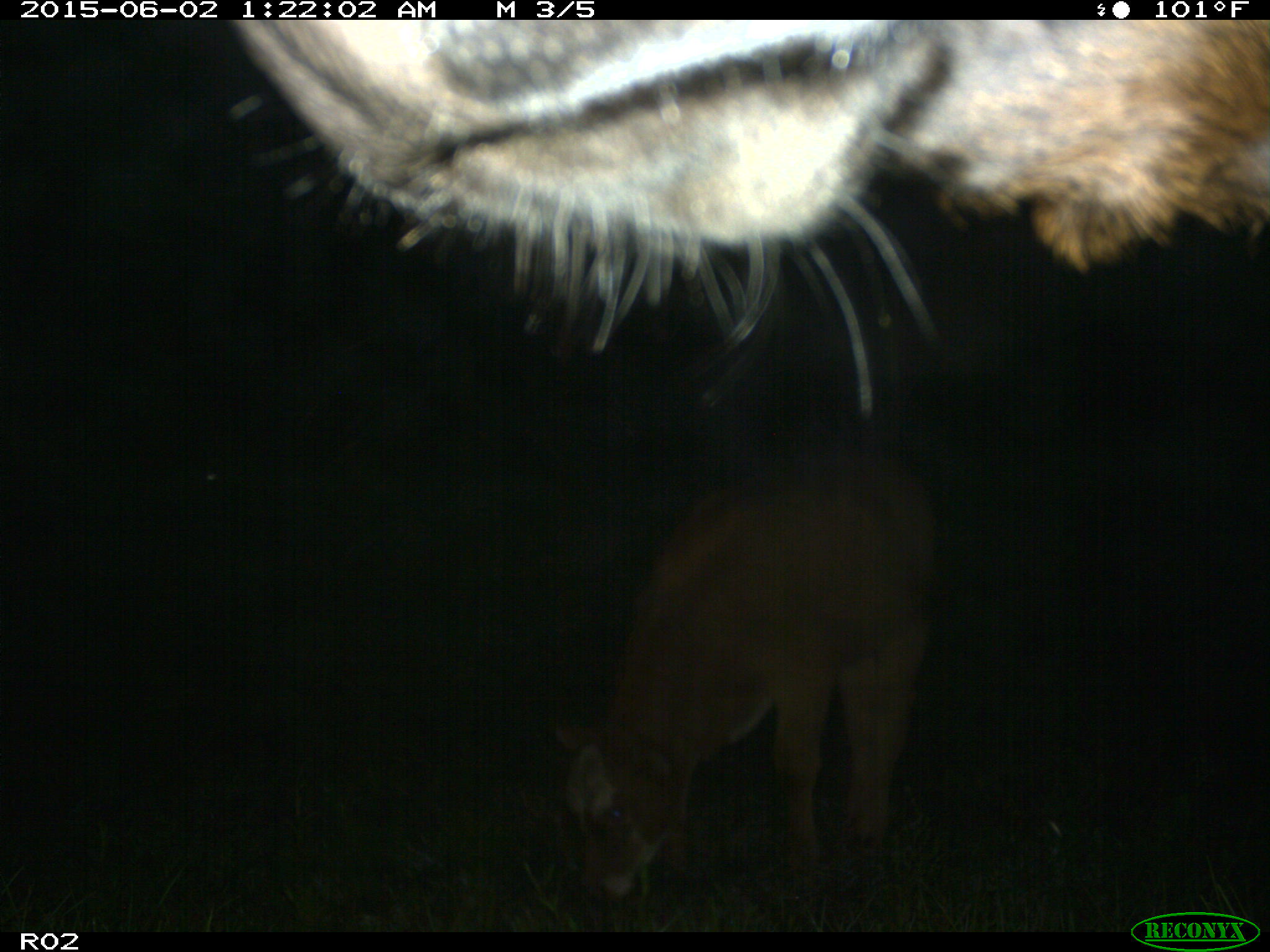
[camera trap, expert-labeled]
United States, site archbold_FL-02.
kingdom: Animalia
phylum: Chordata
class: Mammalia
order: Artiodactyla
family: Bovidae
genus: Bos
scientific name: Bos taurus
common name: domestic cow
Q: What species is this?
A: Bos taurus (domestic cow).